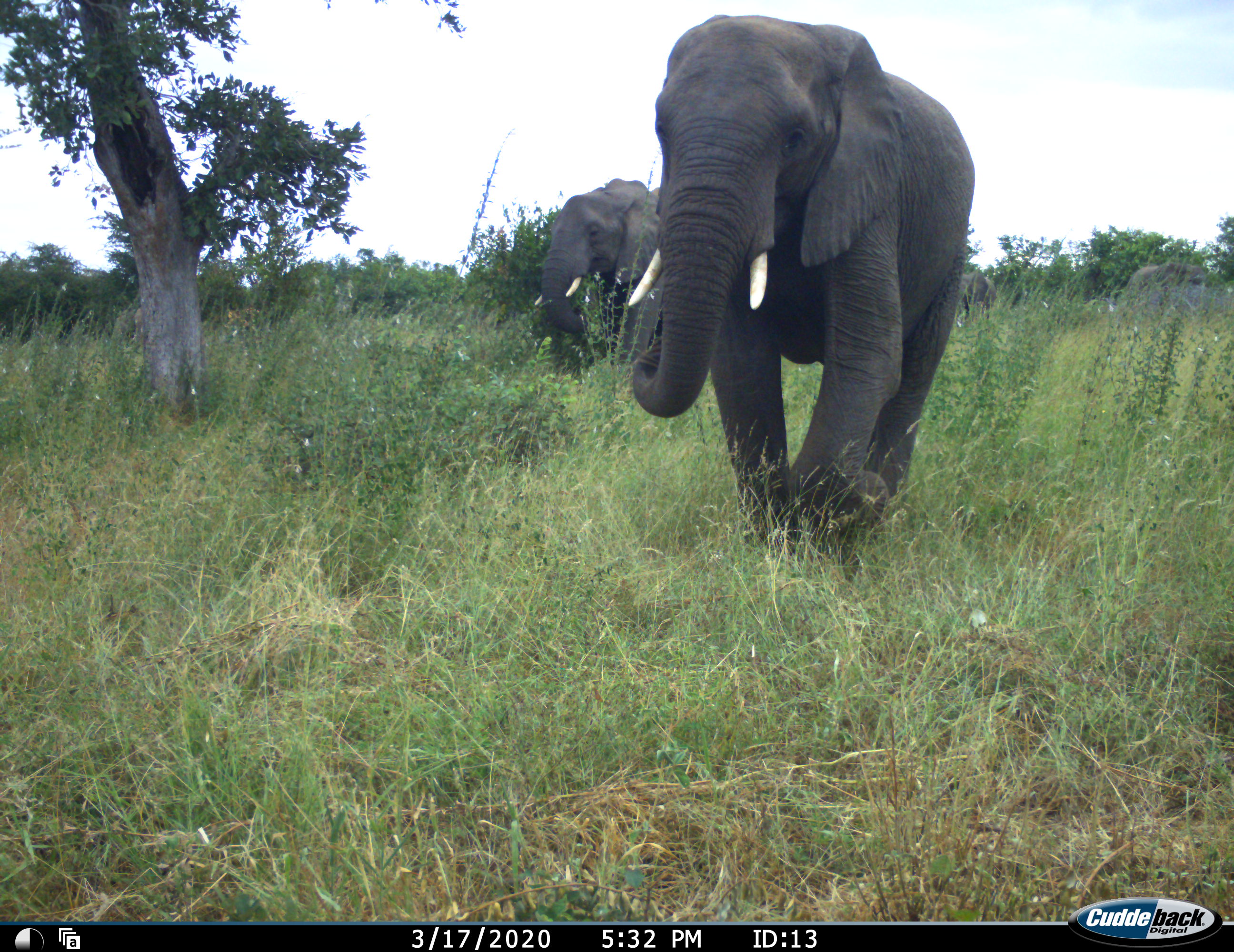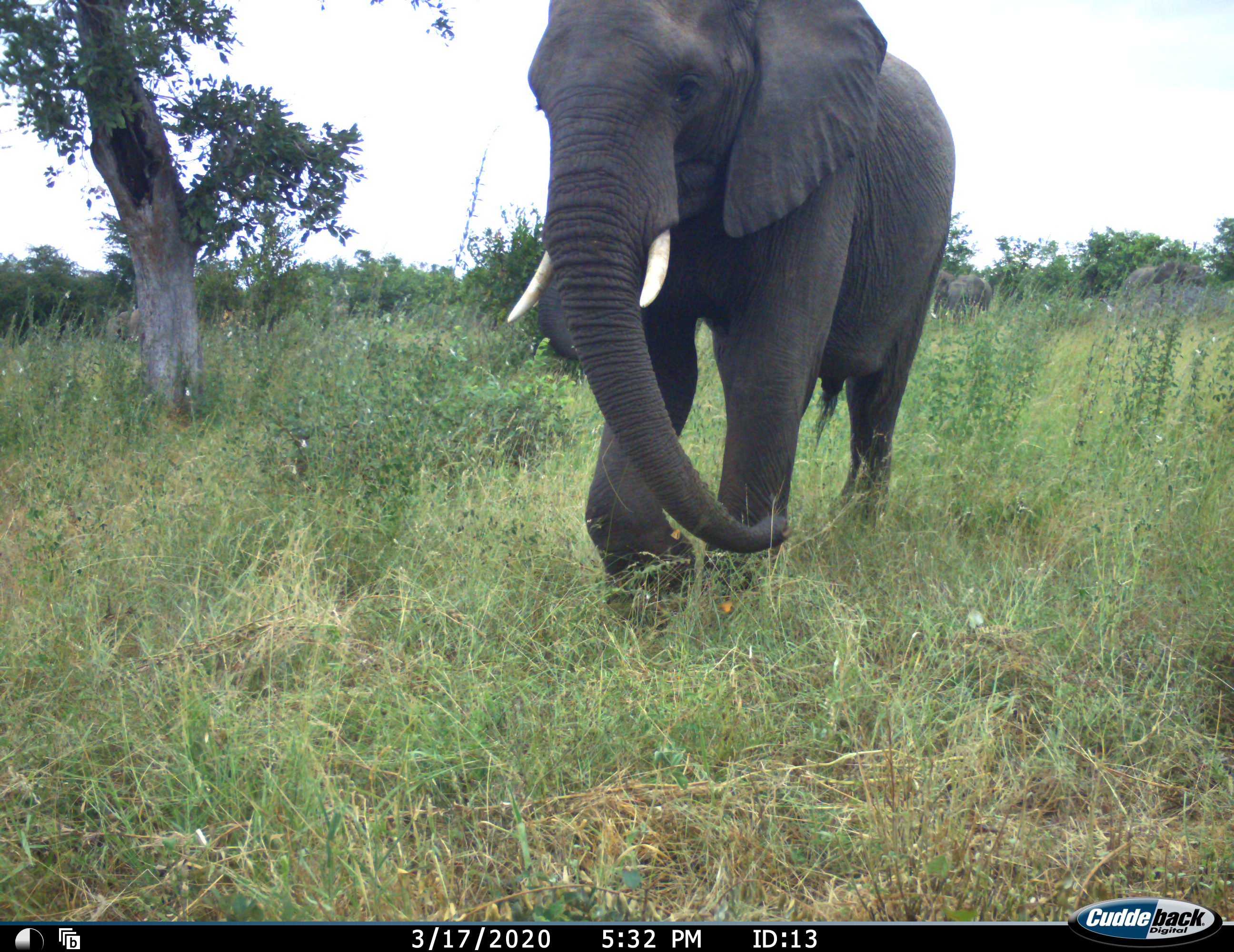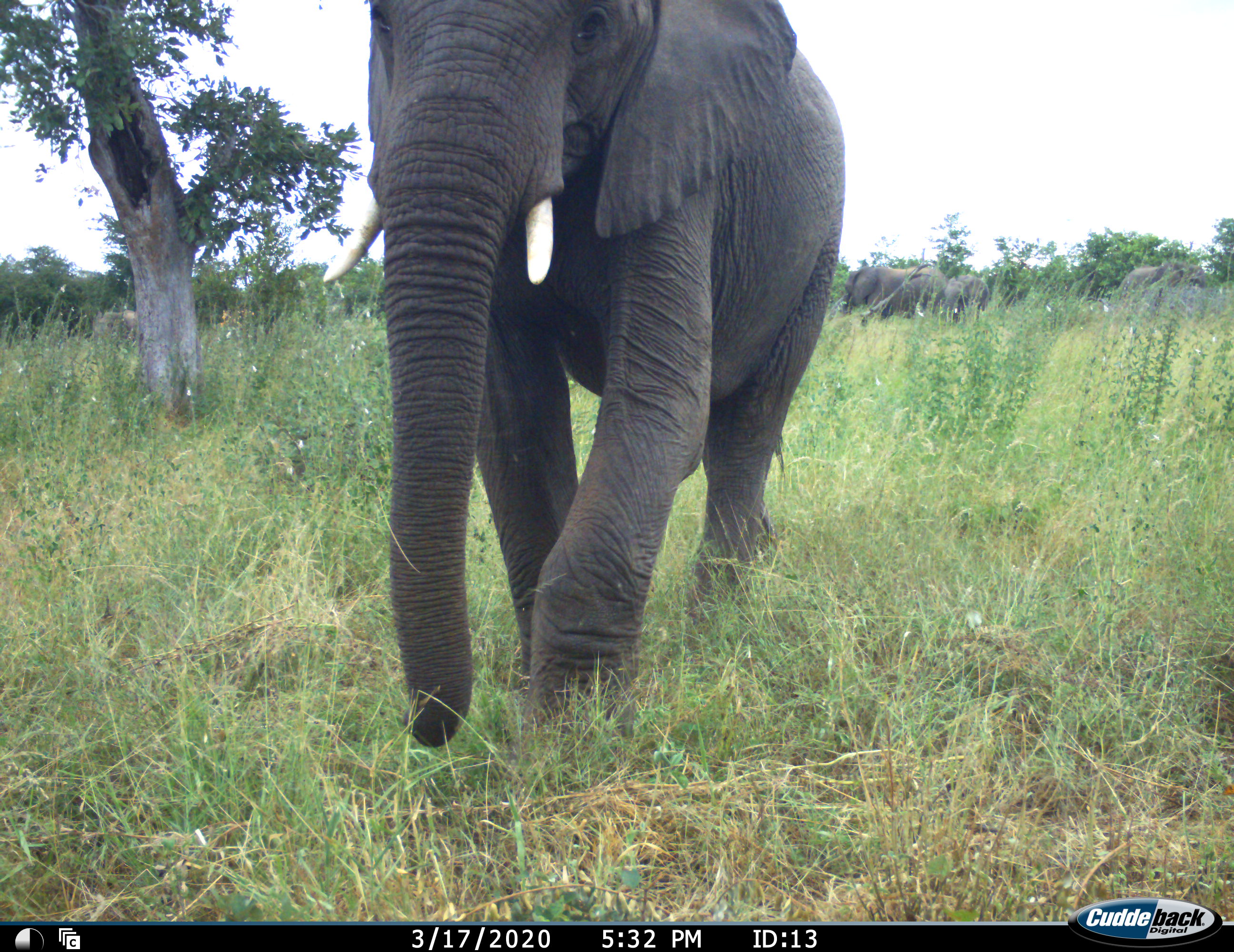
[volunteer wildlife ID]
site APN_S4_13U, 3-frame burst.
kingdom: Animalia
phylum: Chordata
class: Mammalia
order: Proboscidea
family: Elephantidae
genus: Loxodonta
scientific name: Loxodonta africana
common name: african bush elephant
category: elephant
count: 6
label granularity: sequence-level